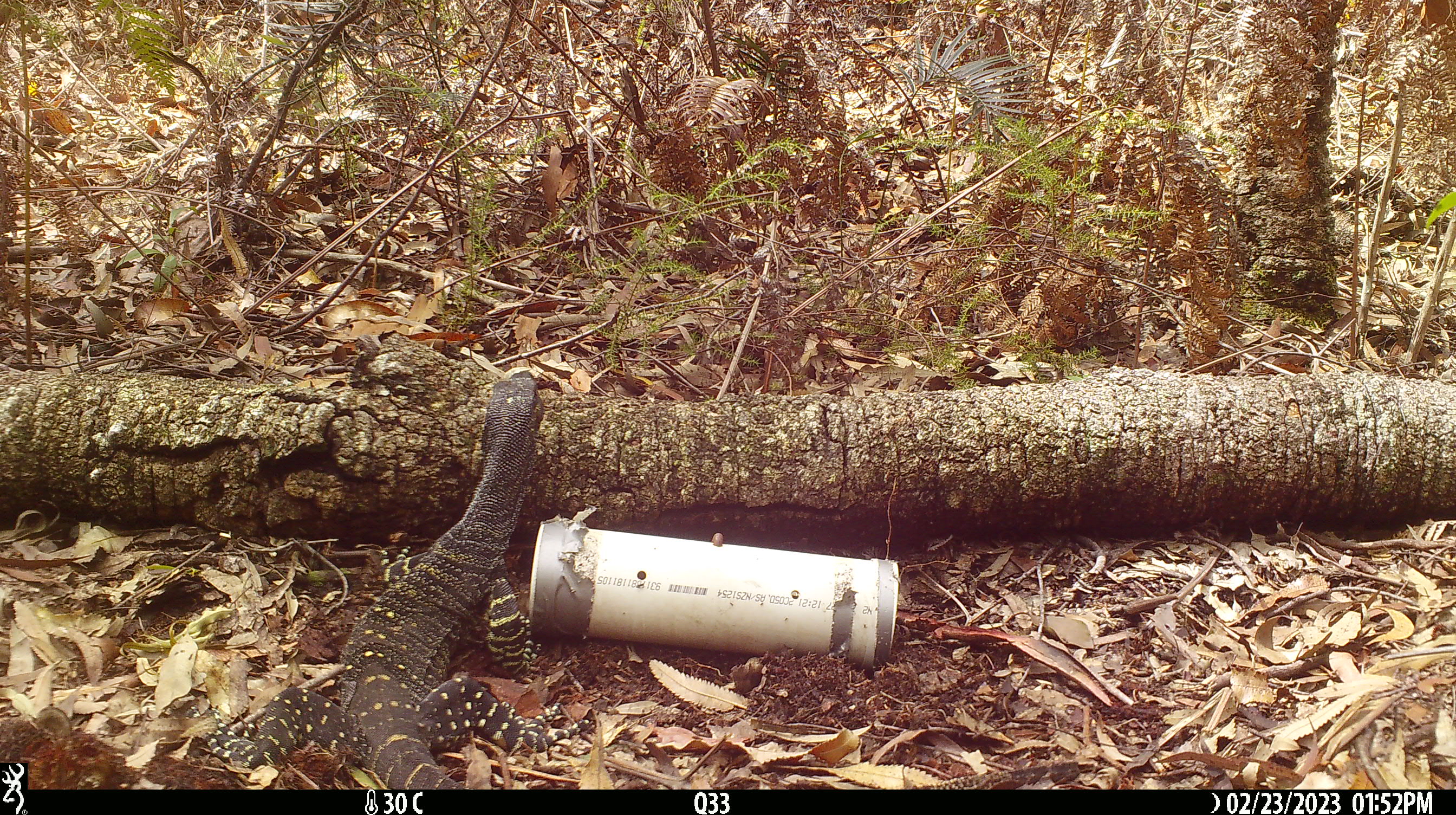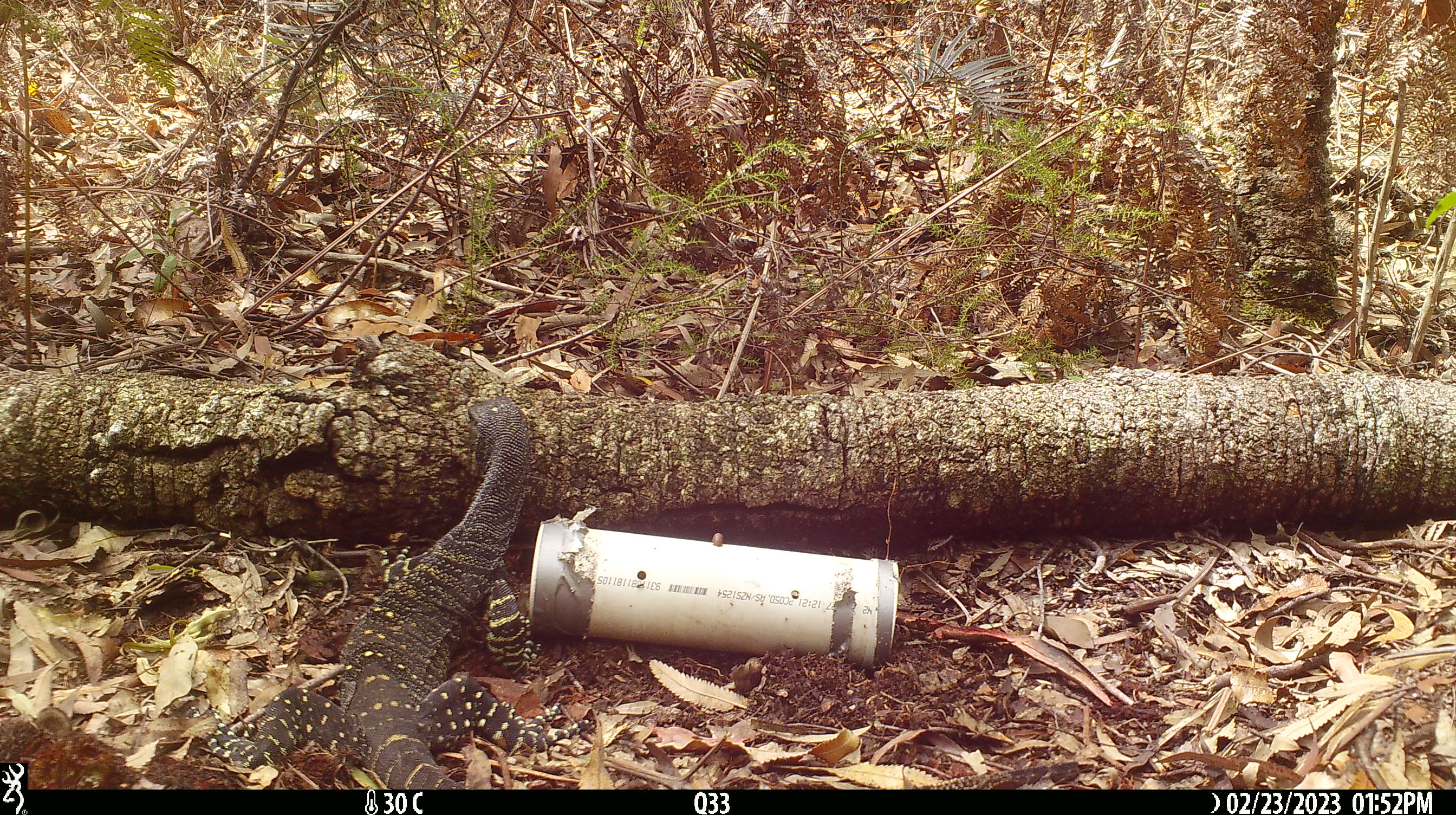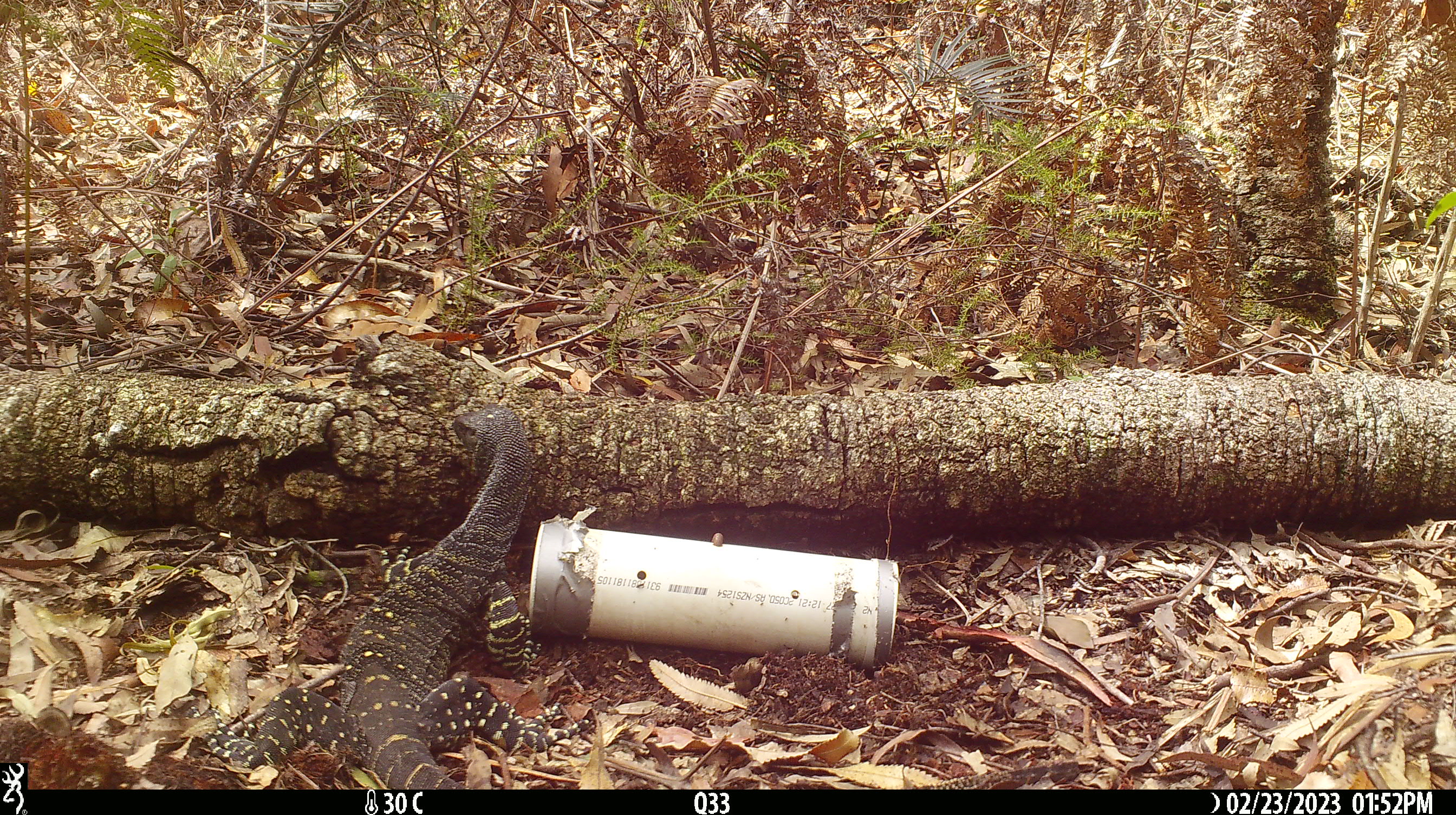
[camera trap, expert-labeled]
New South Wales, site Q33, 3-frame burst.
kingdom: Animalia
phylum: Chordata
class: Reptilia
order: Squamata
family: Varanidae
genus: Varanus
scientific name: Varanus varius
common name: lace monitor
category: goanna